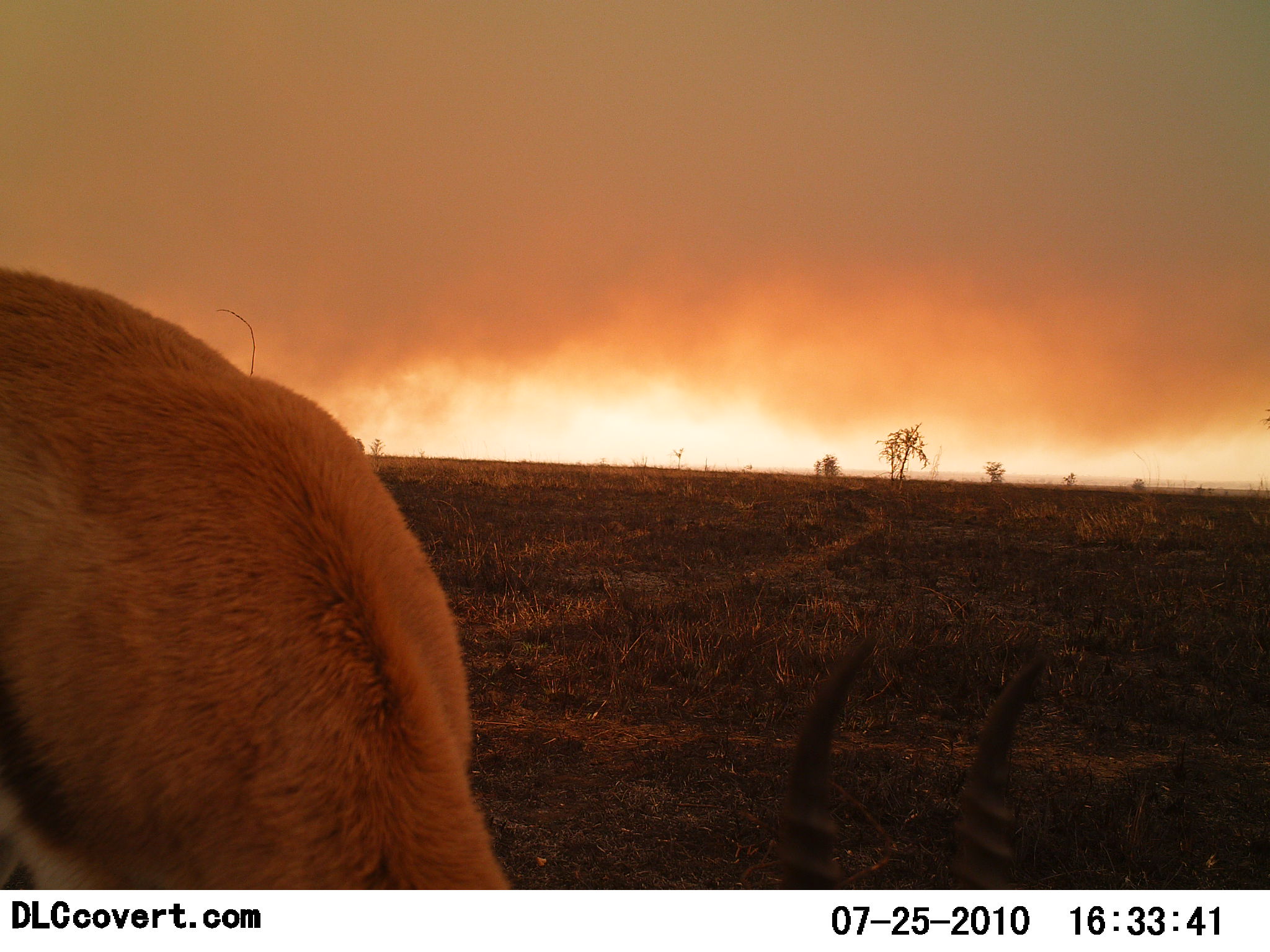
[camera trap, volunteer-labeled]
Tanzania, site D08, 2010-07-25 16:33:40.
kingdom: Animalia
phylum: Chordata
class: Mammalia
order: Artiodactyla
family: Bovidae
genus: Eudorcas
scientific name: Eudorcas thomsonii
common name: thomson's gazelle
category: gazellethomsons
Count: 1.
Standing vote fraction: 42%.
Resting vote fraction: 8%.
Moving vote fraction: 8%.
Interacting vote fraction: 0%.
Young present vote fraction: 0%.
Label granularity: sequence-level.